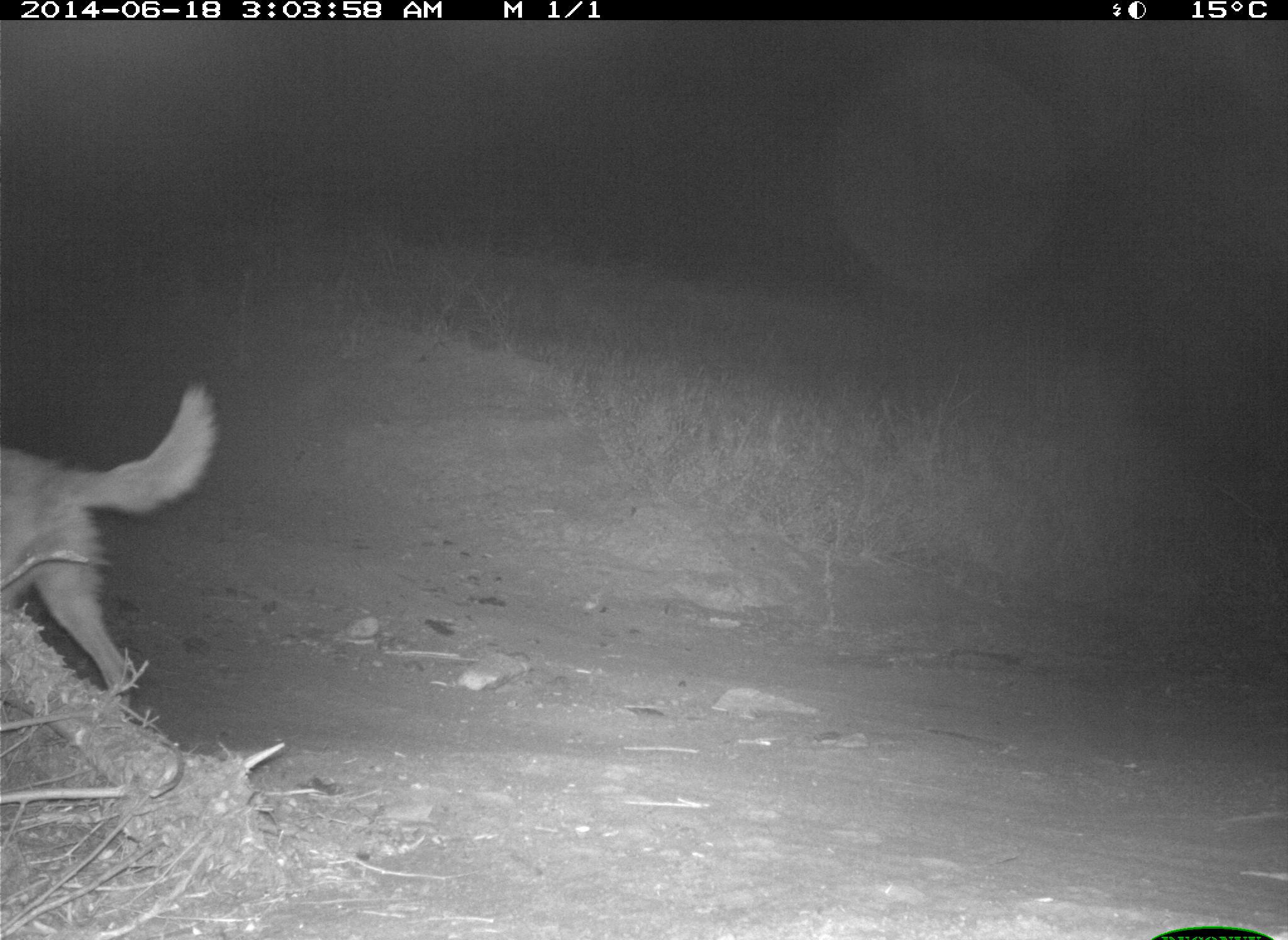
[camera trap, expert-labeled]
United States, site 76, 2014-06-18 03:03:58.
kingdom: Animalia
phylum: Chordata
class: Mammalia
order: Carnivora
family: Canidae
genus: Canis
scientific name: Canis latrans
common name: coyote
Coyote (Canis latrans).